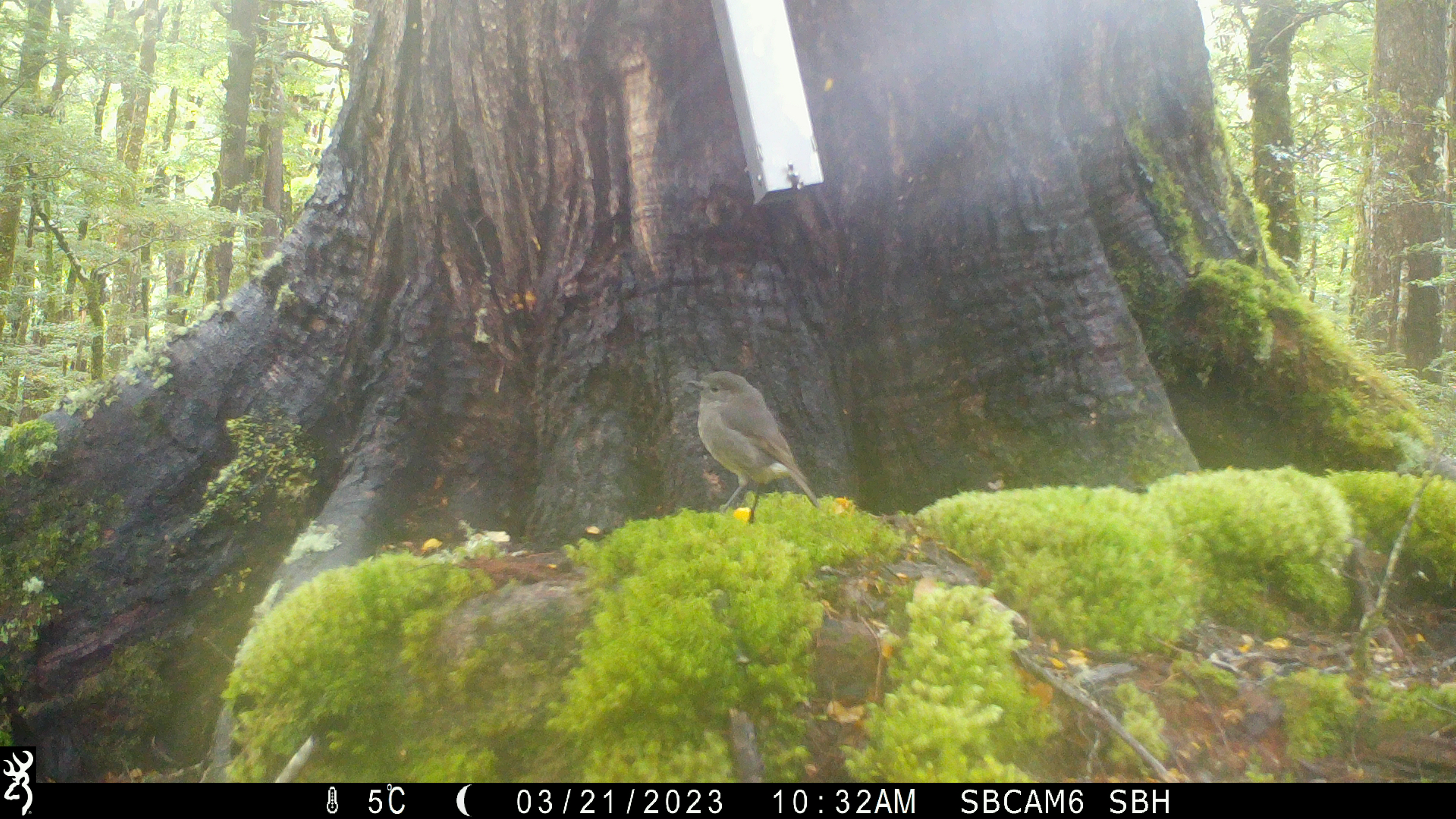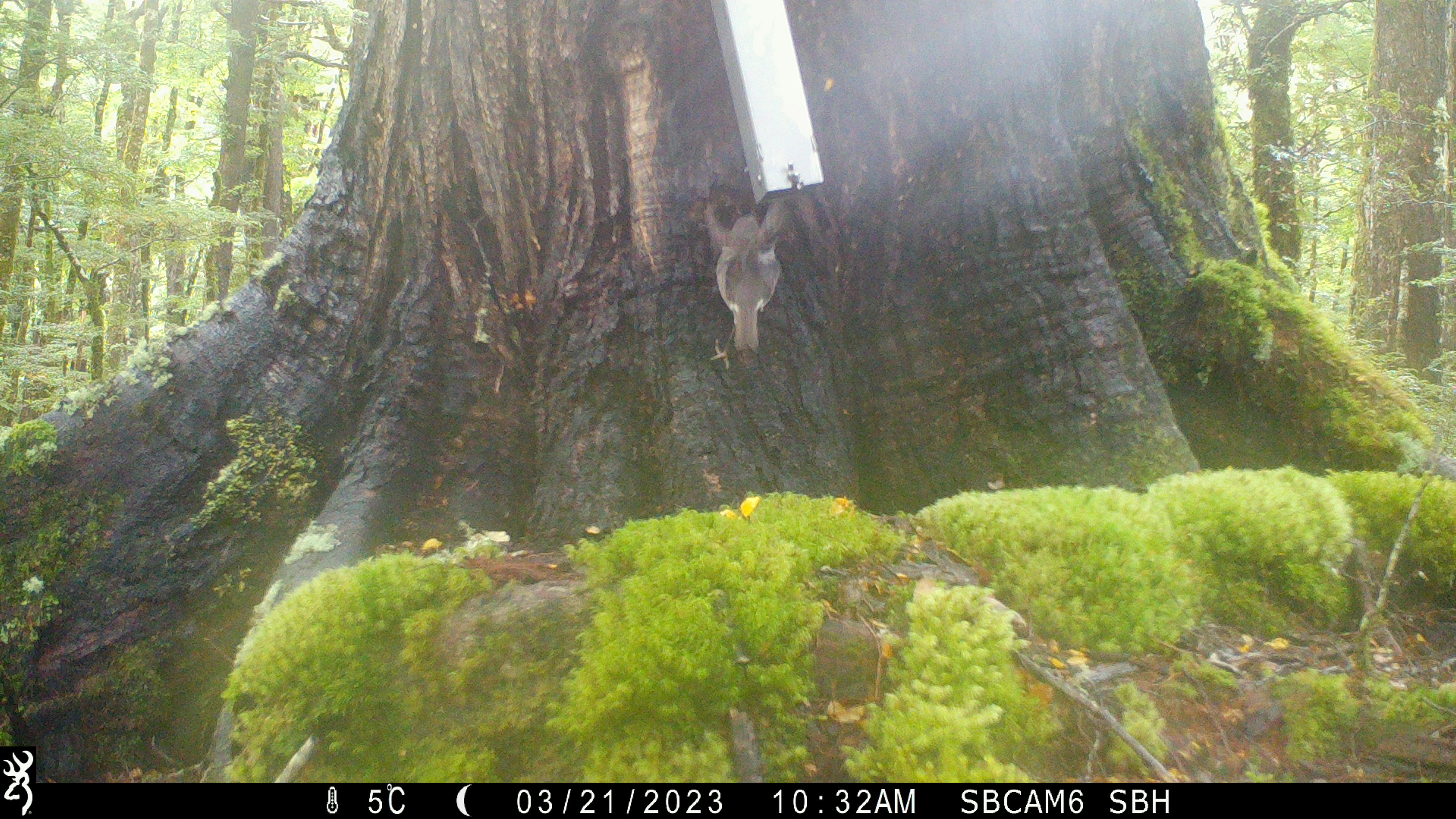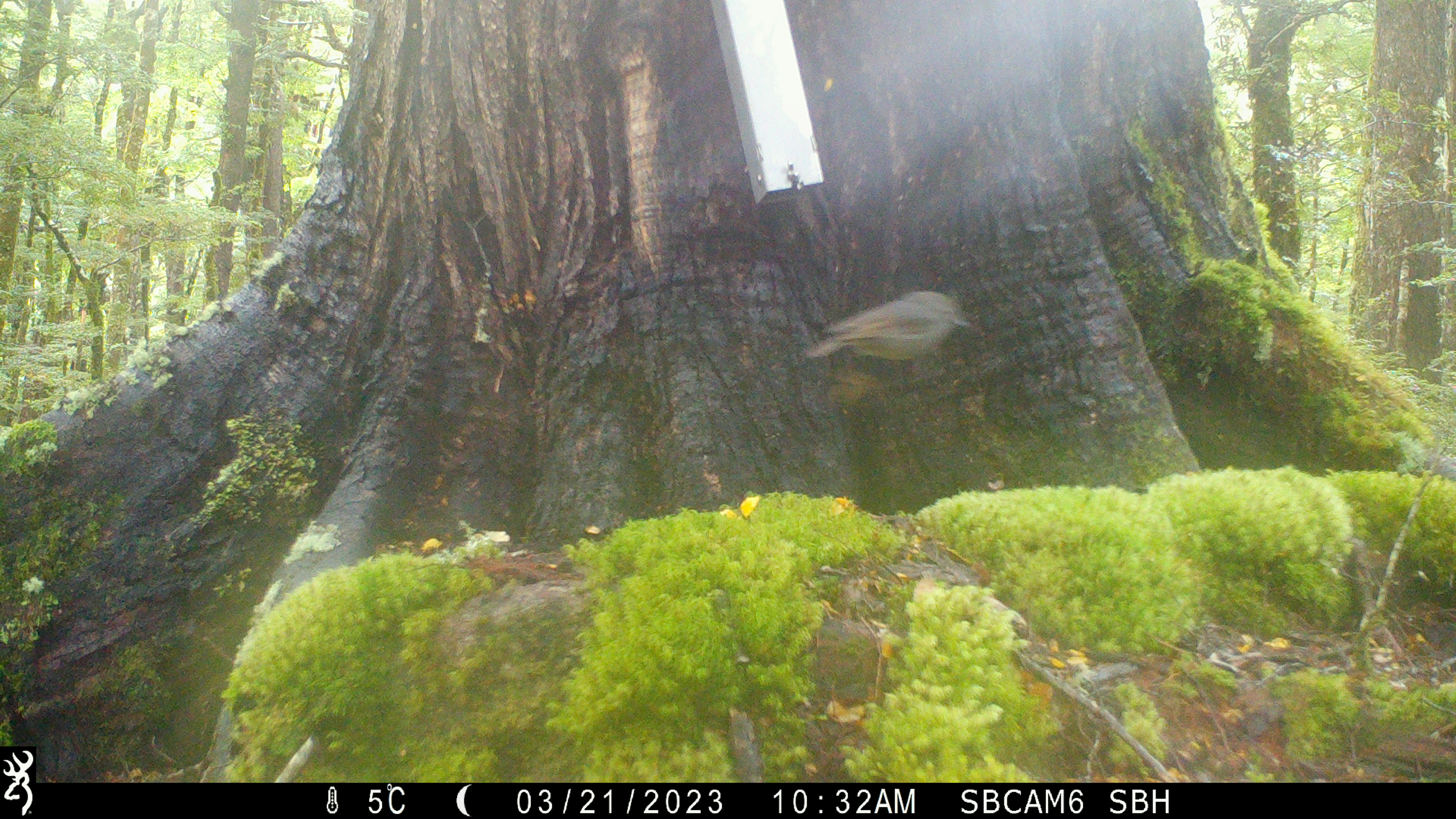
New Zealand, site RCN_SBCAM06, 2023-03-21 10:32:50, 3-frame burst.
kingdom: Animalia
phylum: Chordata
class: Aves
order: Passeriformes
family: Petroicidae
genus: Petroica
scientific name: Petroica australis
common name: new zealand robin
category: robin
Robin (new zealand robin) (Petroica australis).